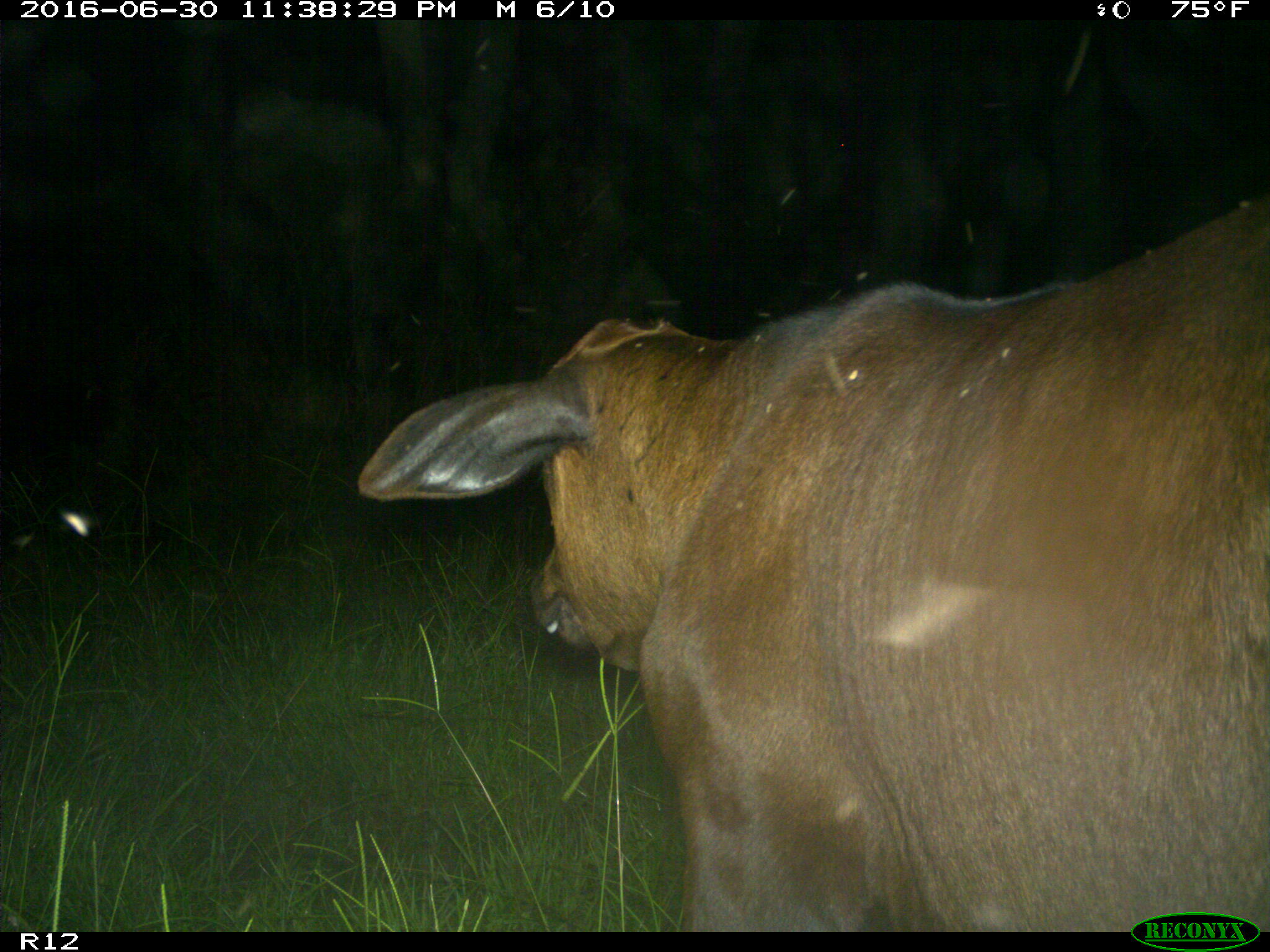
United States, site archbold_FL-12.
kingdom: Animalia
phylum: Chordata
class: Mammalia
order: Artiodactyla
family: Bovidae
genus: Bos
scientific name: Bos taurus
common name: domestic cow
Bos taurus (domestic cow).